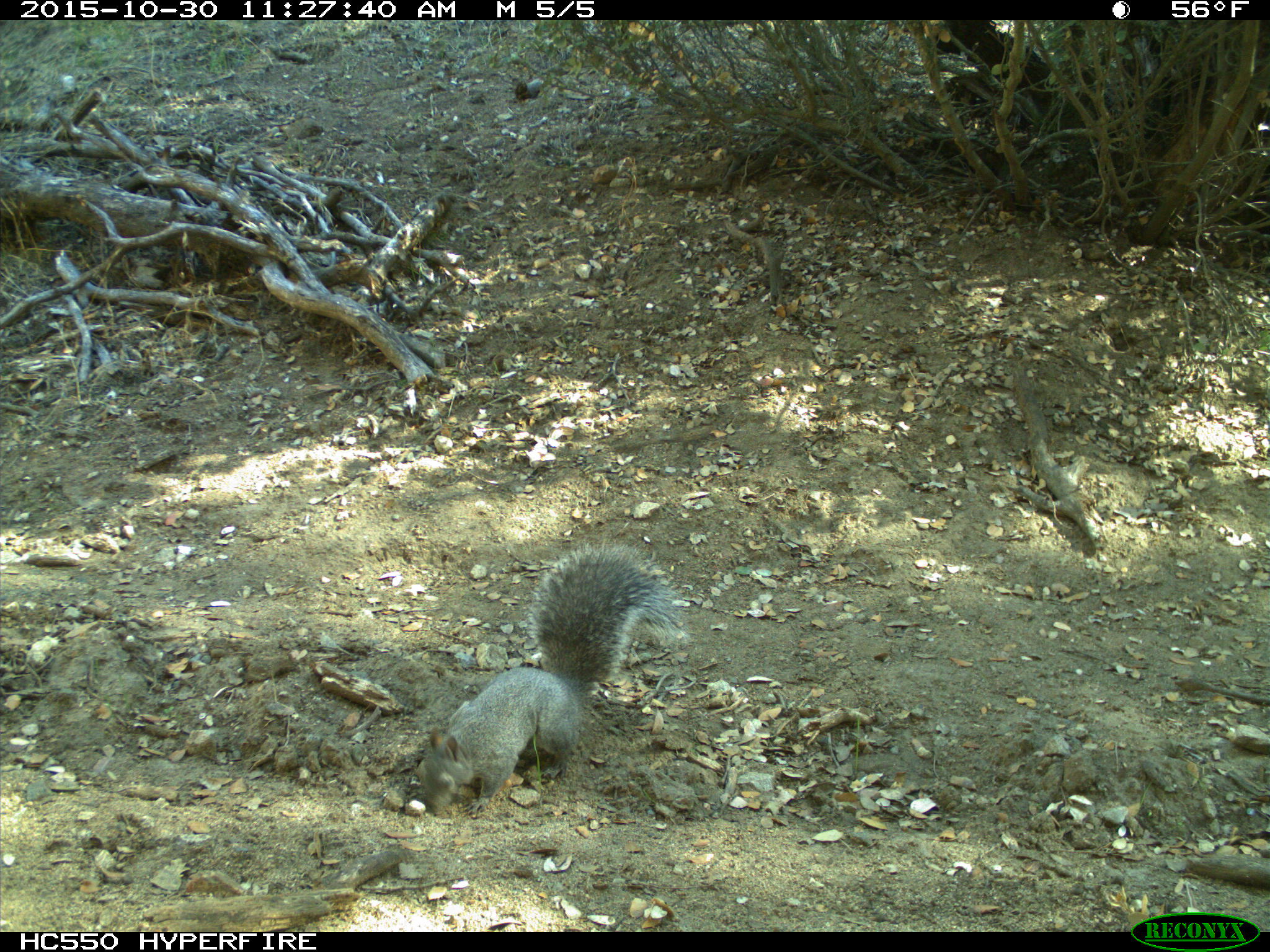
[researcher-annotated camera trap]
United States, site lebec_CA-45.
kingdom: Animalia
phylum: Chordata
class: Mammalia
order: Rodentia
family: Sciuridae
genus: Sciurus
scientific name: Sciurus carolinensis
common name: eastern gray squirrel